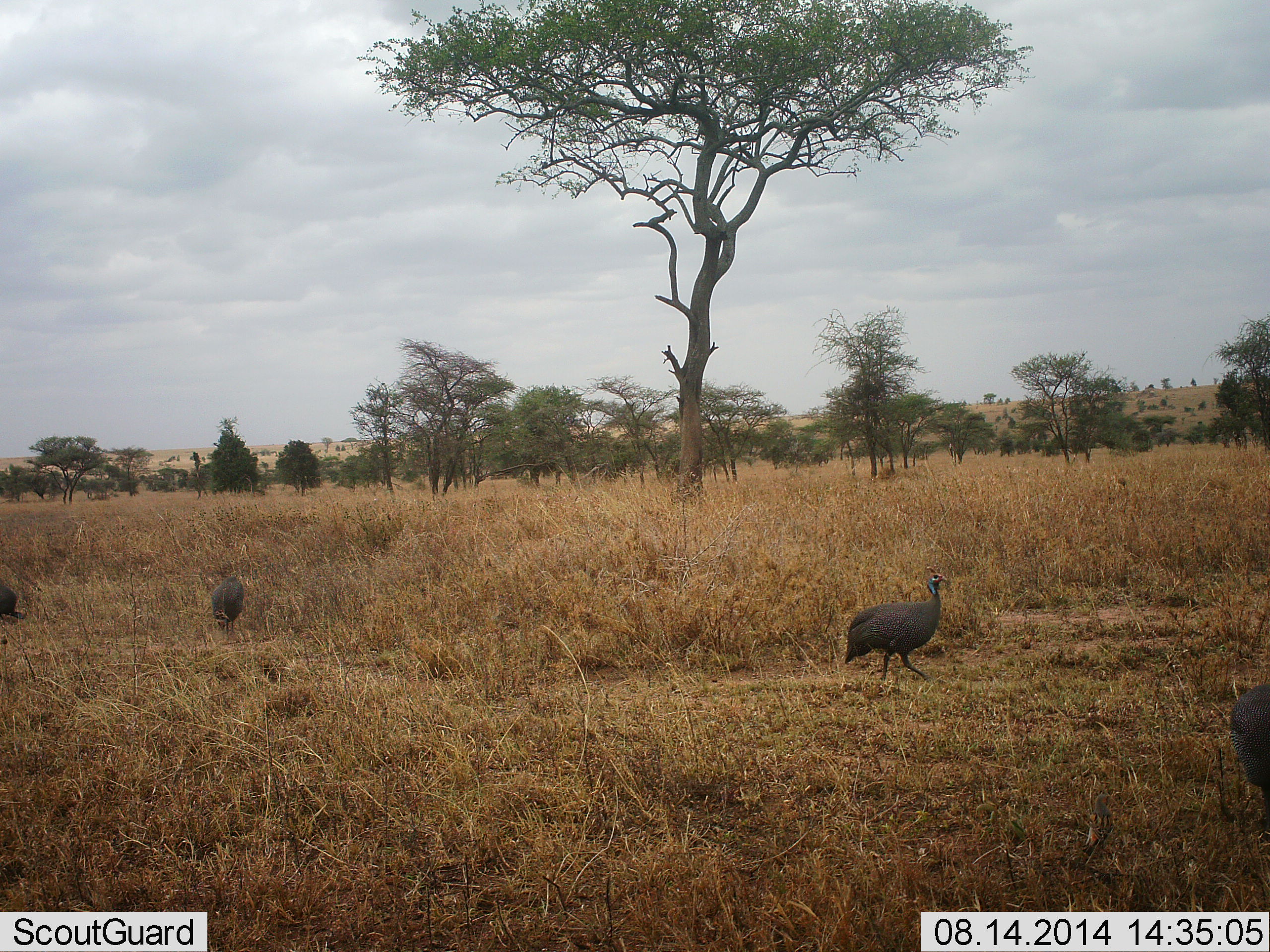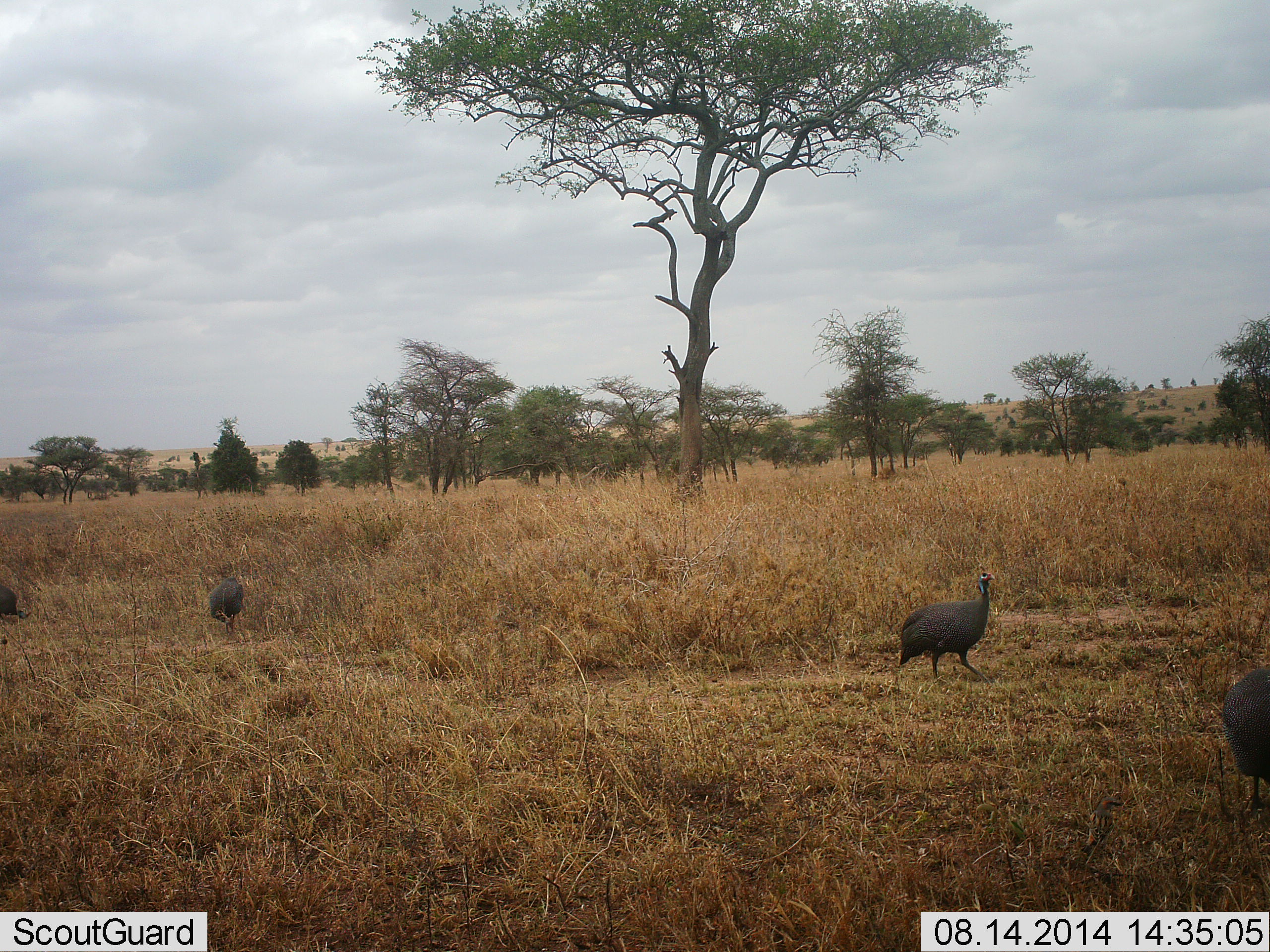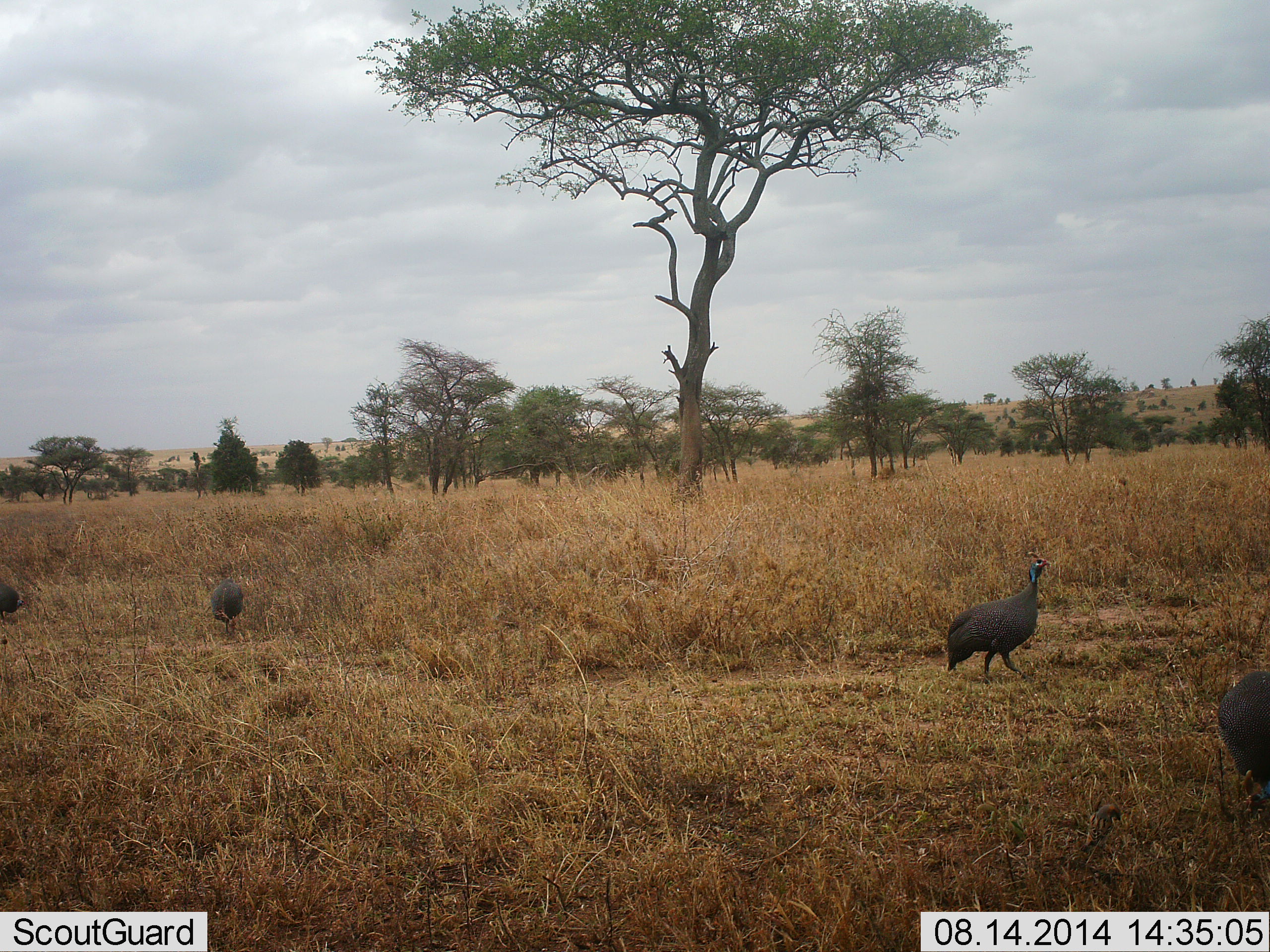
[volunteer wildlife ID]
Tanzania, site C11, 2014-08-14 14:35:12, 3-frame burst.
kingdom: Animalia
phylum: Chordata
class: Aves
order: Galliformes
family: Numididae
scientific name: Numididae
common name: guinea fowl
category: guineafowl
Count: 4.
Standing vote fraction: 14%.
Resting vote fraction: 0%.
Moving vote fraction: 86%.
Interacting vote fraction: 0%.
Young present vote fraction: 0%.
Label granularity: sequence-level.